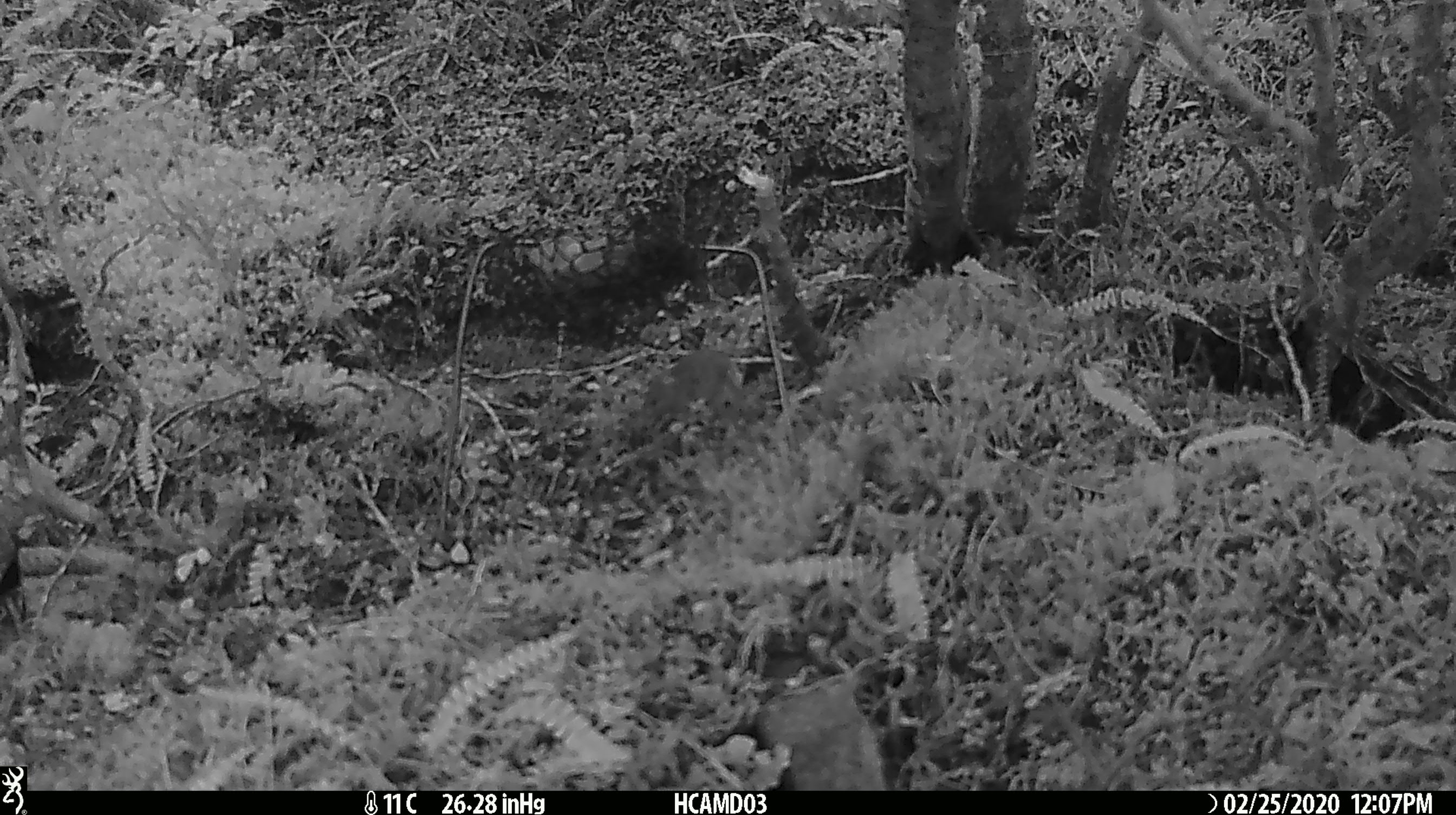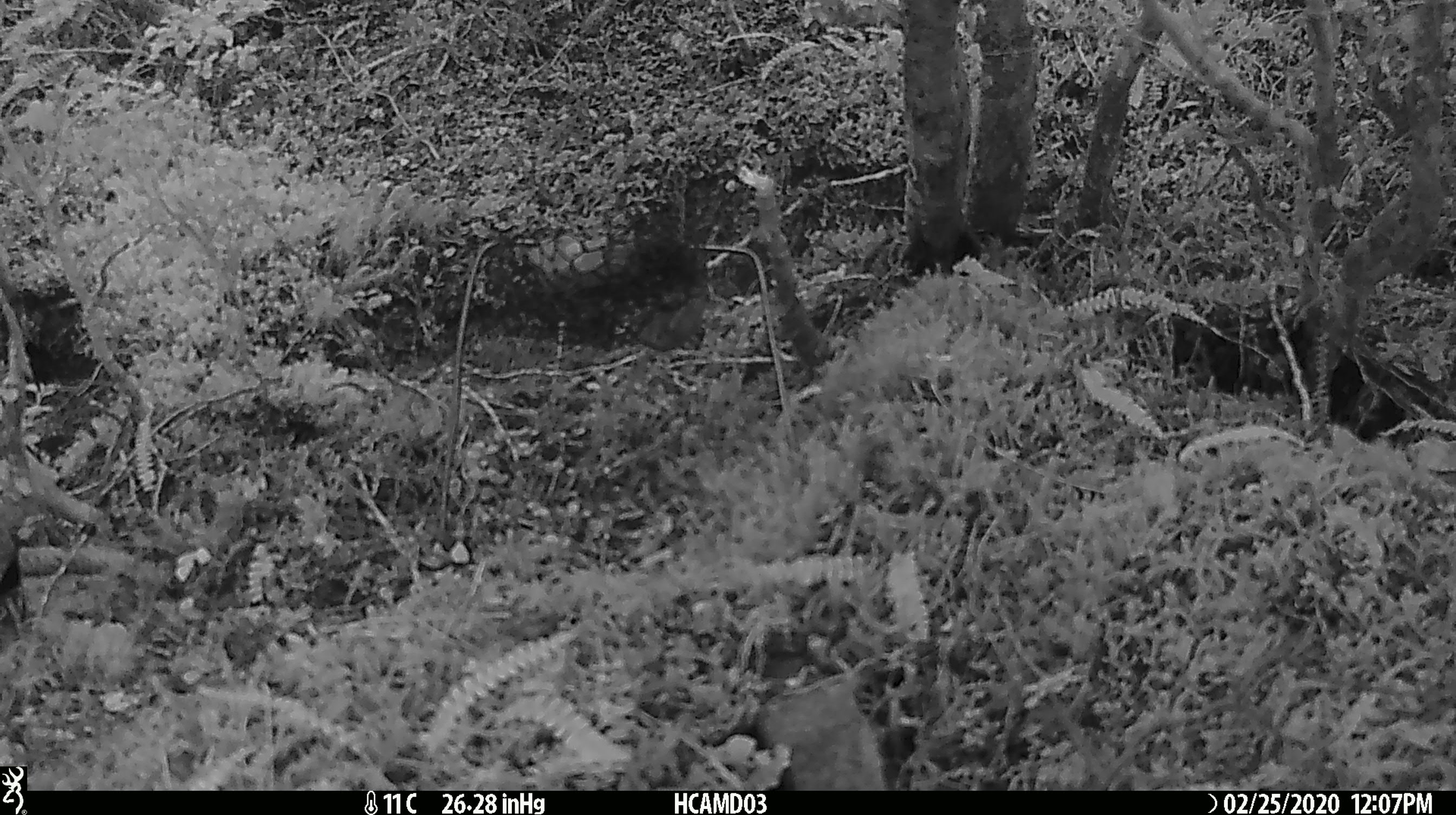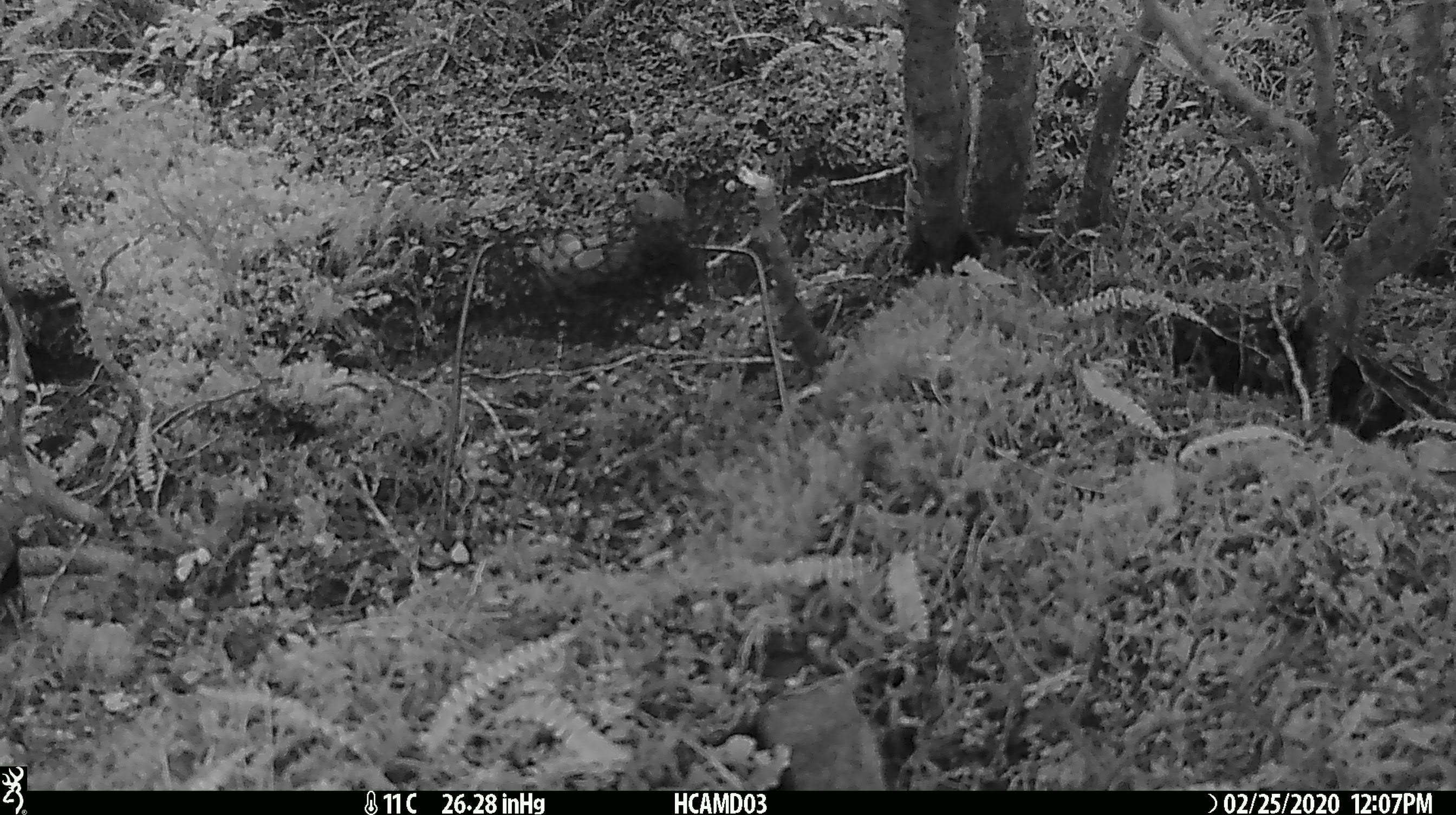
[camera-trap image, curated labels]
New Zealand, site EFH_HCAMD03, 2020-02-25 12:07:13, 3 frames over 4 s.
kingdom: Animalia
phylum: Chordata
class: Mammalia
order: Rodentia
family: Muridae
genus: Mus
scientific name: Mus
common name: mouse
Mouse (Mus).